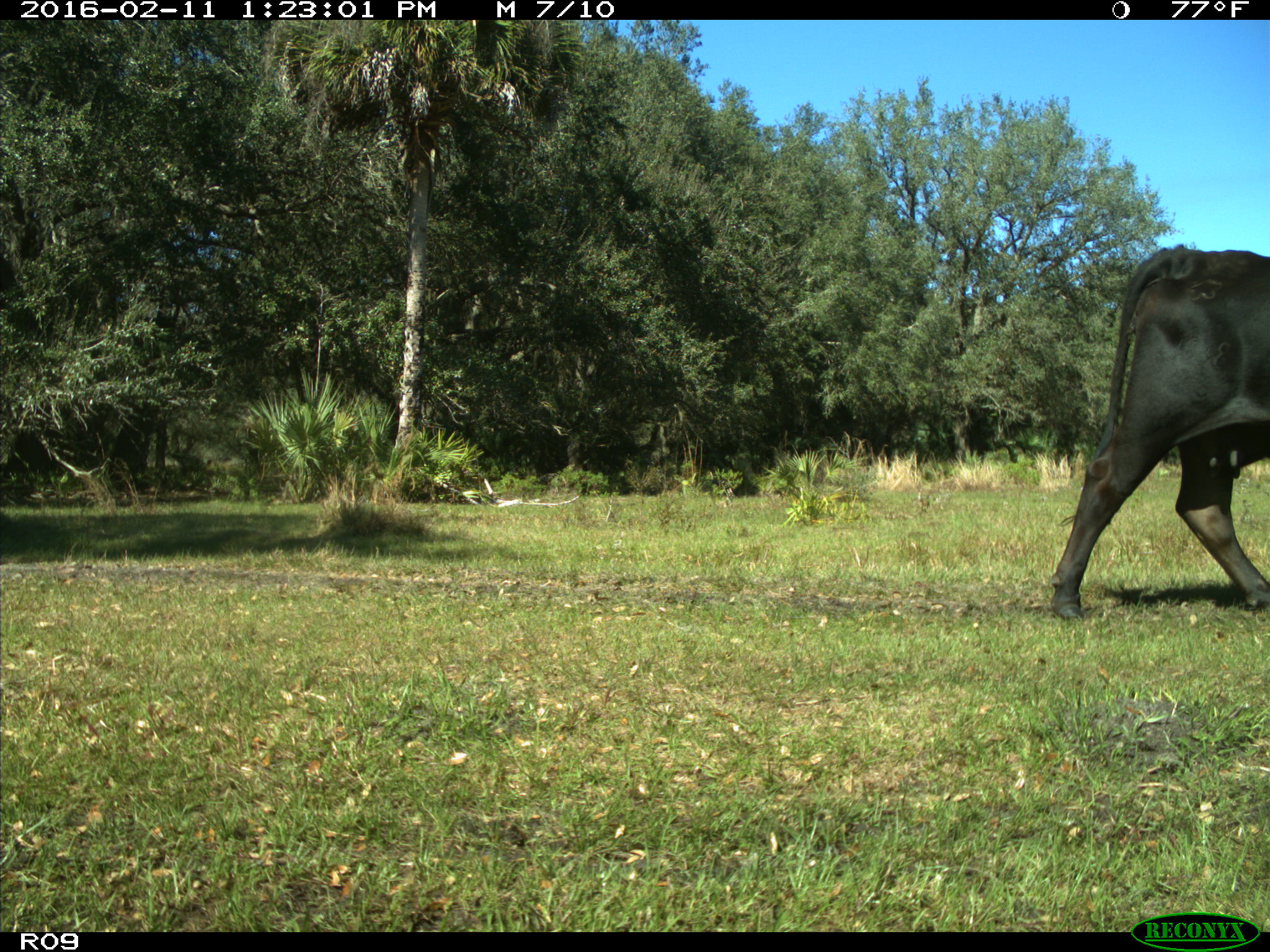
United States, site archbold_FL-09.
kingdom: Animalia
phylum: Chordata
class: Mammalia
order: Artiodactyla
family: Bovidae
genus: Bos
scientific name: Bos taurus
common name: domestic cow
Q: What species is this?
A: Bos taurus (domestic cow).